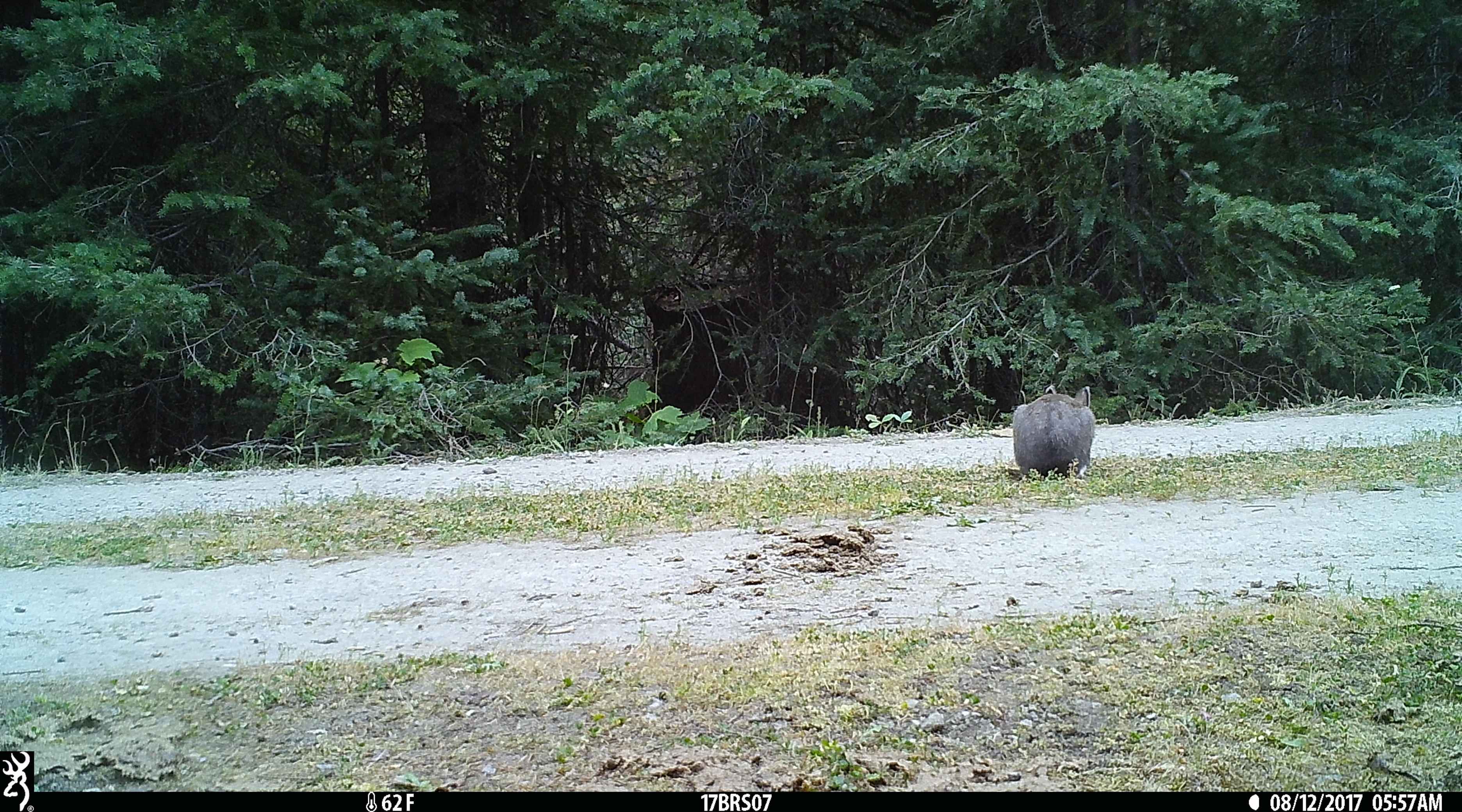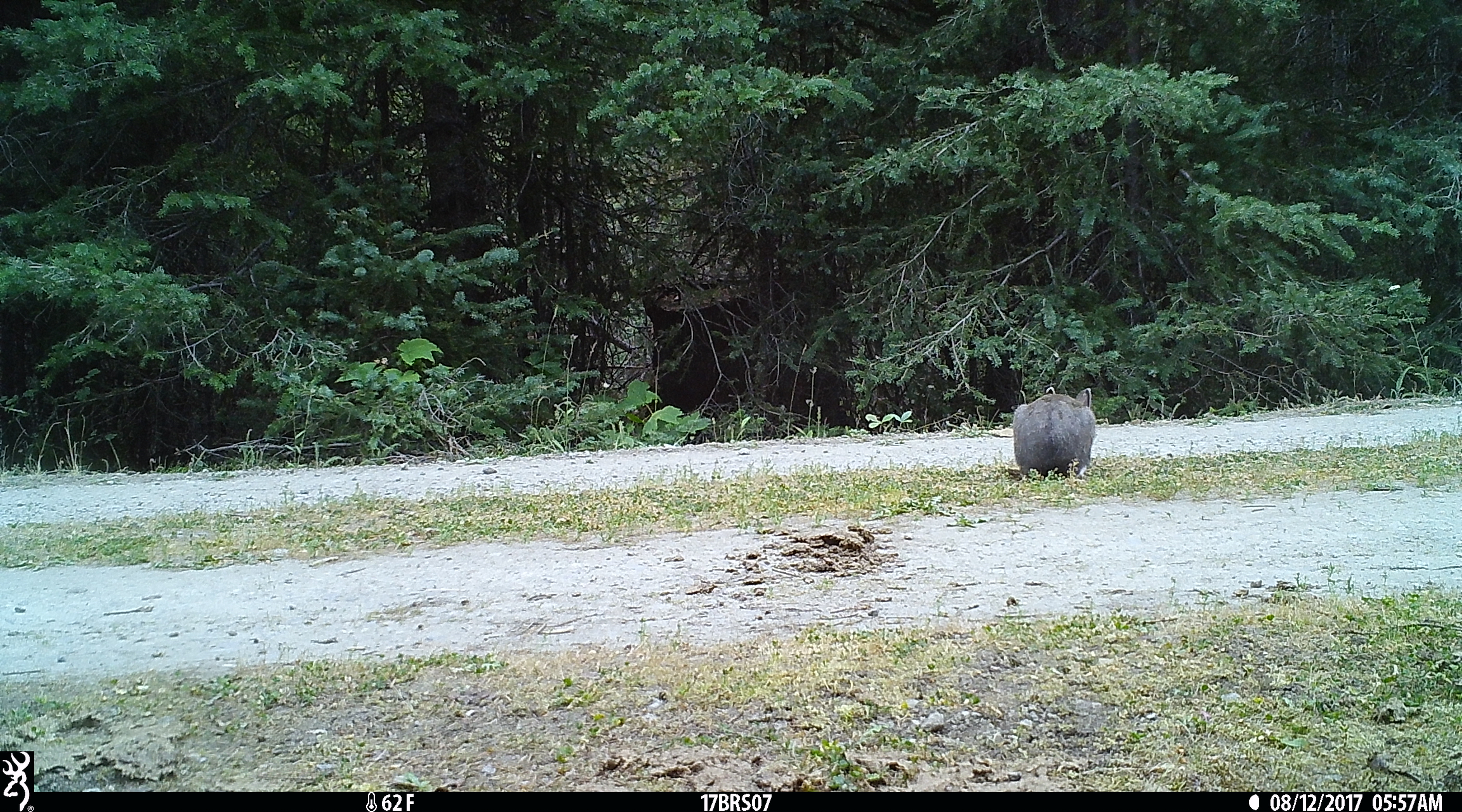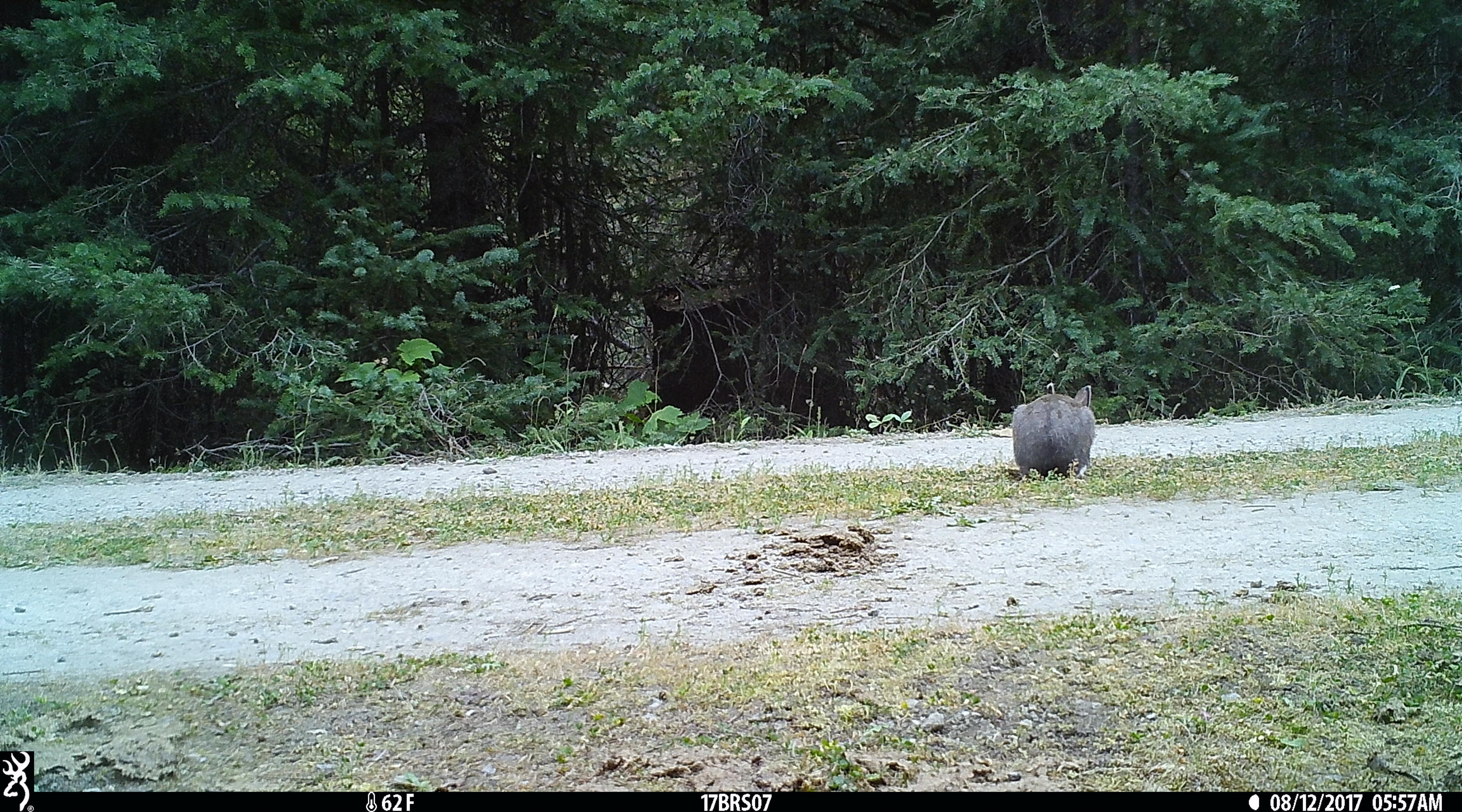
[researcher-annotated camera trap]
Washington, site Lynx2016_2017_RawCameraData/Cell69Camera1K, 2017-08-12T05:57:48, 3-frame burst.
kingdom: Animalia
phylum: Chordata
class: Mammalia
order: Lagomorpha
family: Leporidae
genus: Lepus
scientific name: Lepus americanus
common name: snowshoe hare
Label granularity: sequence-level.